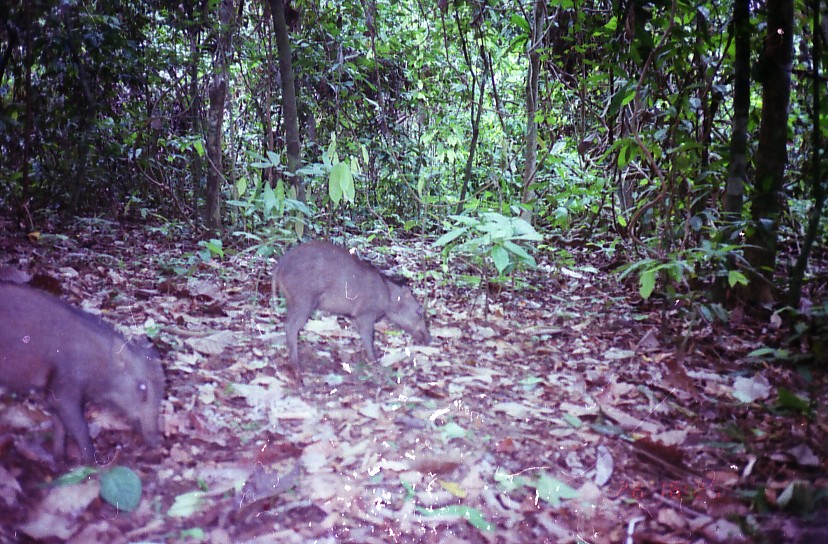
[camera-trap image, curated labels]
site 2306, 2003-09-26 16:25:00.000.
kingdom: Animalia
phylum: Chordata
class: Mammalia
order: Artiodactyla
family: Suidae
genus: Sus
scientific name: Sus scrofa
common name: wild boar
Sus scrofa (wild boar), count 2.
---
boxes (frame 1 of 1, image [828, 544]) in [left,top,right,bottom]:
sus scrofa: [0,280,164,469]; [272,240,430,373]